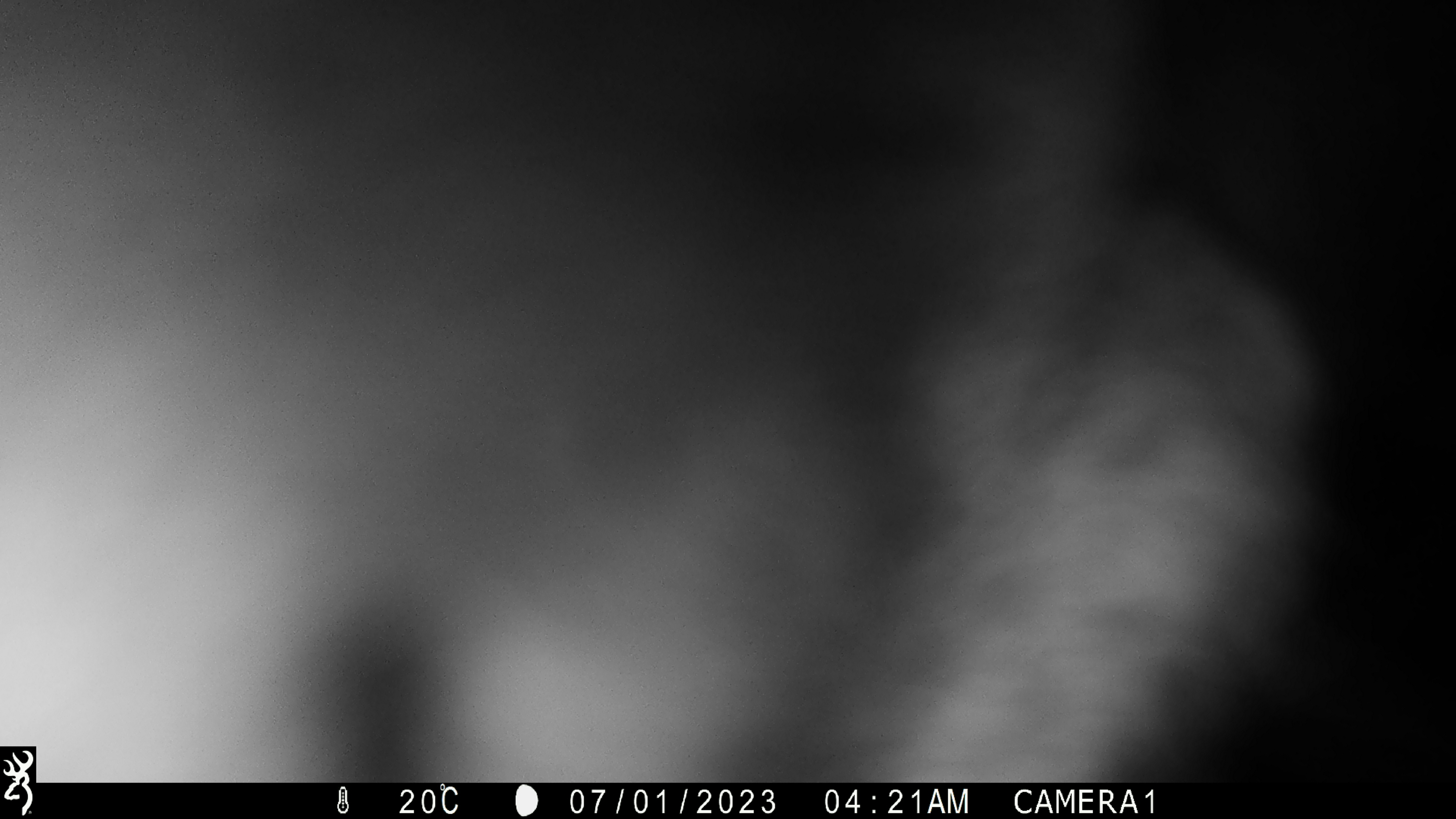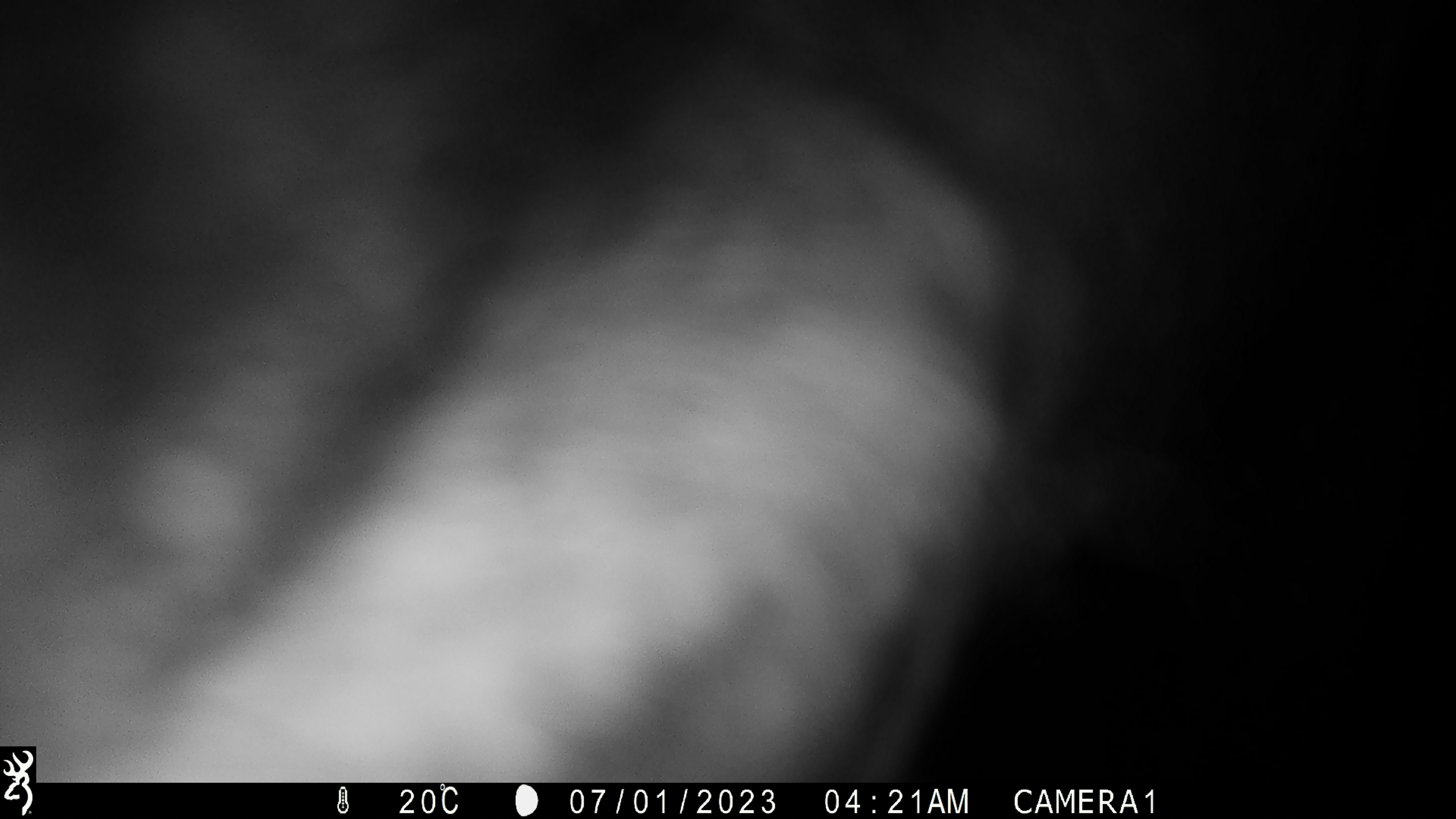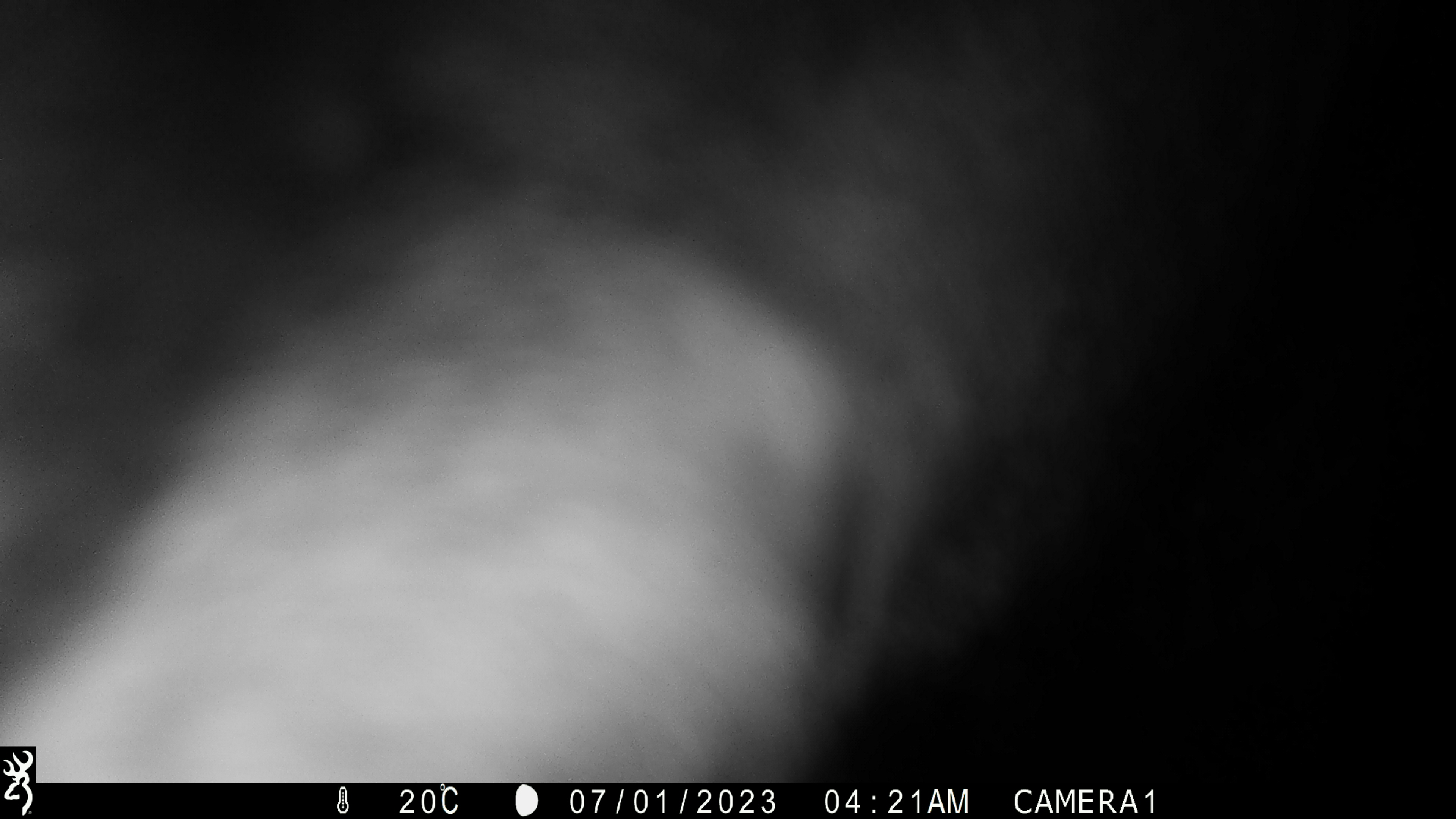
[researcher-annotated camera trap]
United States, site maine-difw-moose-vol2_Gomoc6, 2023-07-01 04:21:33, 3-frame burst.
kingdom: Animalia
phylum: Chordata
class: Mammalia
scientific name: Mammalia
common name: mammal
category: mammal sp.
Mammal sp. (mammal) (Mammalia).